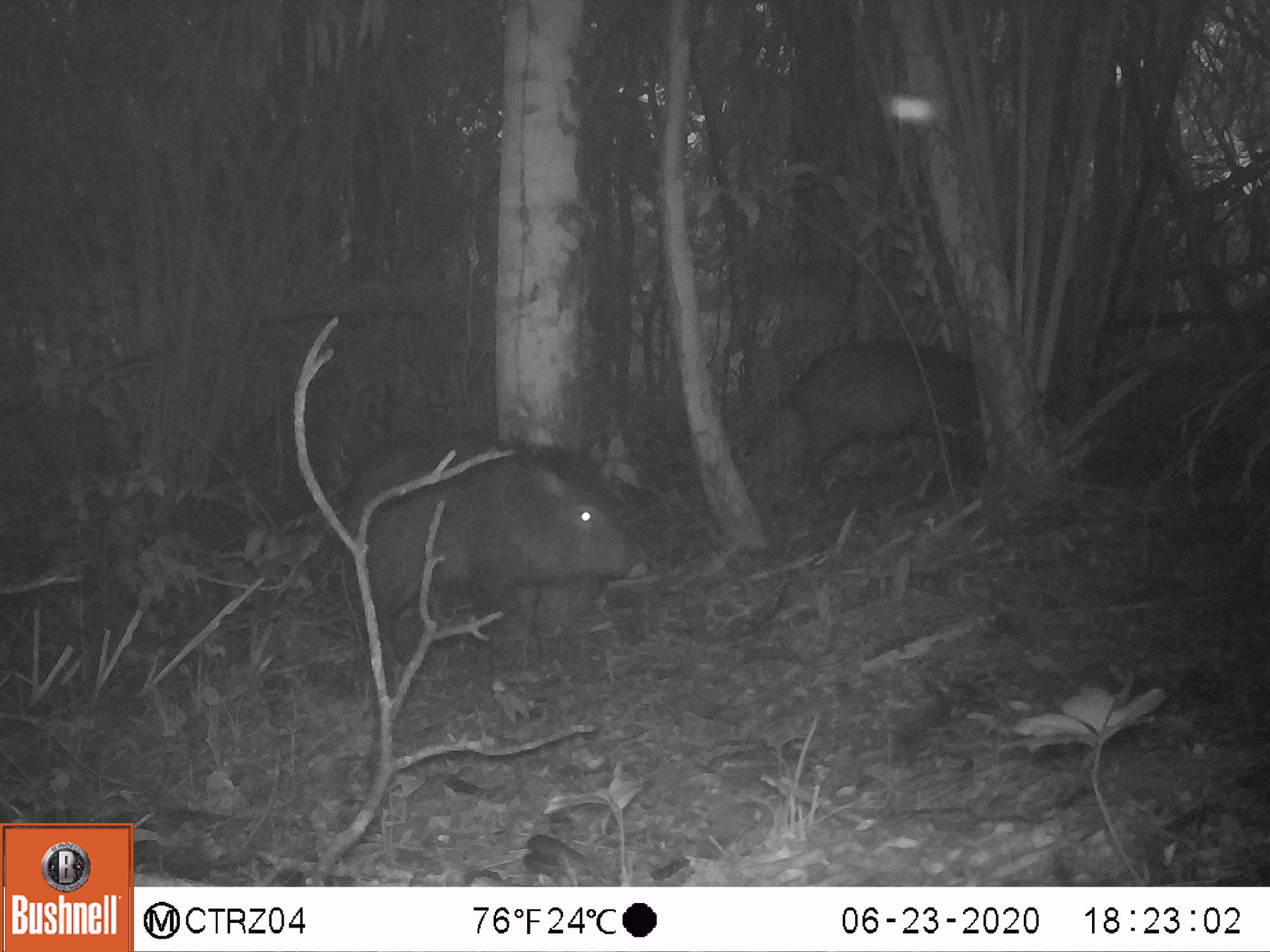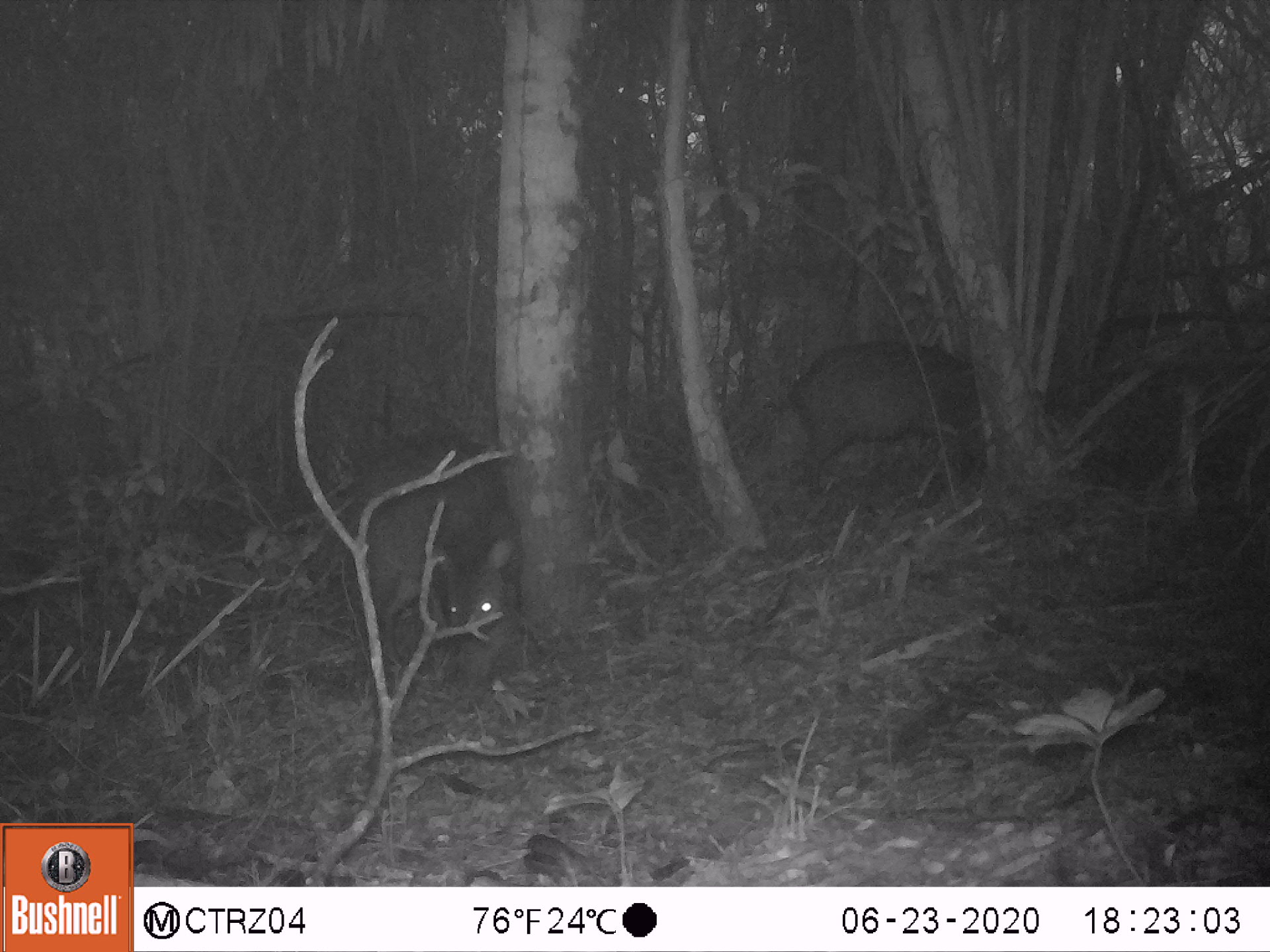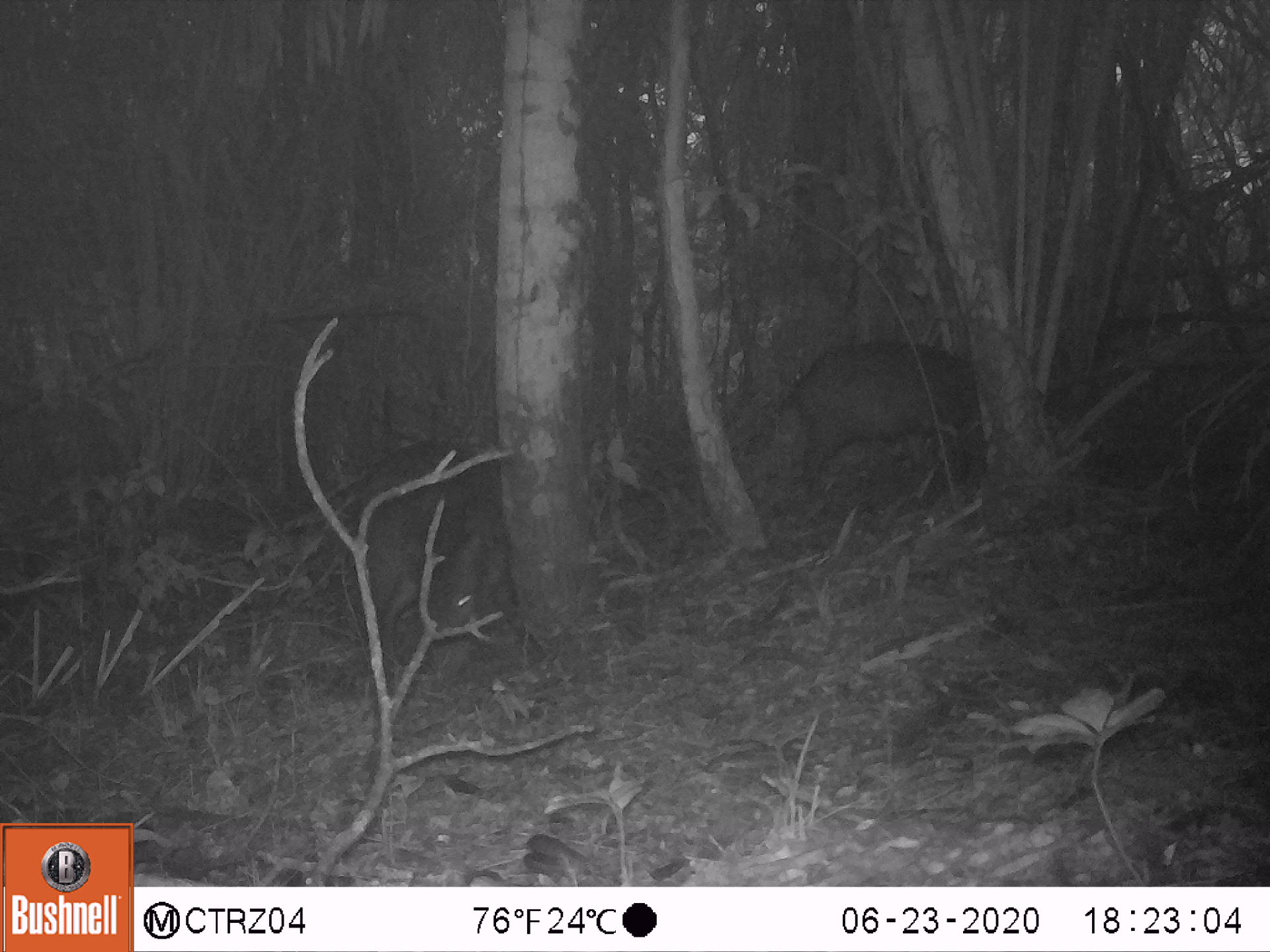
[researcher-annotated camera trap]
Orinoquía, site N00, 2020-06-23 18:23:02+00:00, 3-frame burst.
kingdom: Animalia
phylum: Chordata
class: Mammalia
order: Artiodactyla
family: Tayassuidae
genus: Pecari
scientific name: Pecari tajacu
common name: collared peccary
Collared peccary (Pecari tajacu).